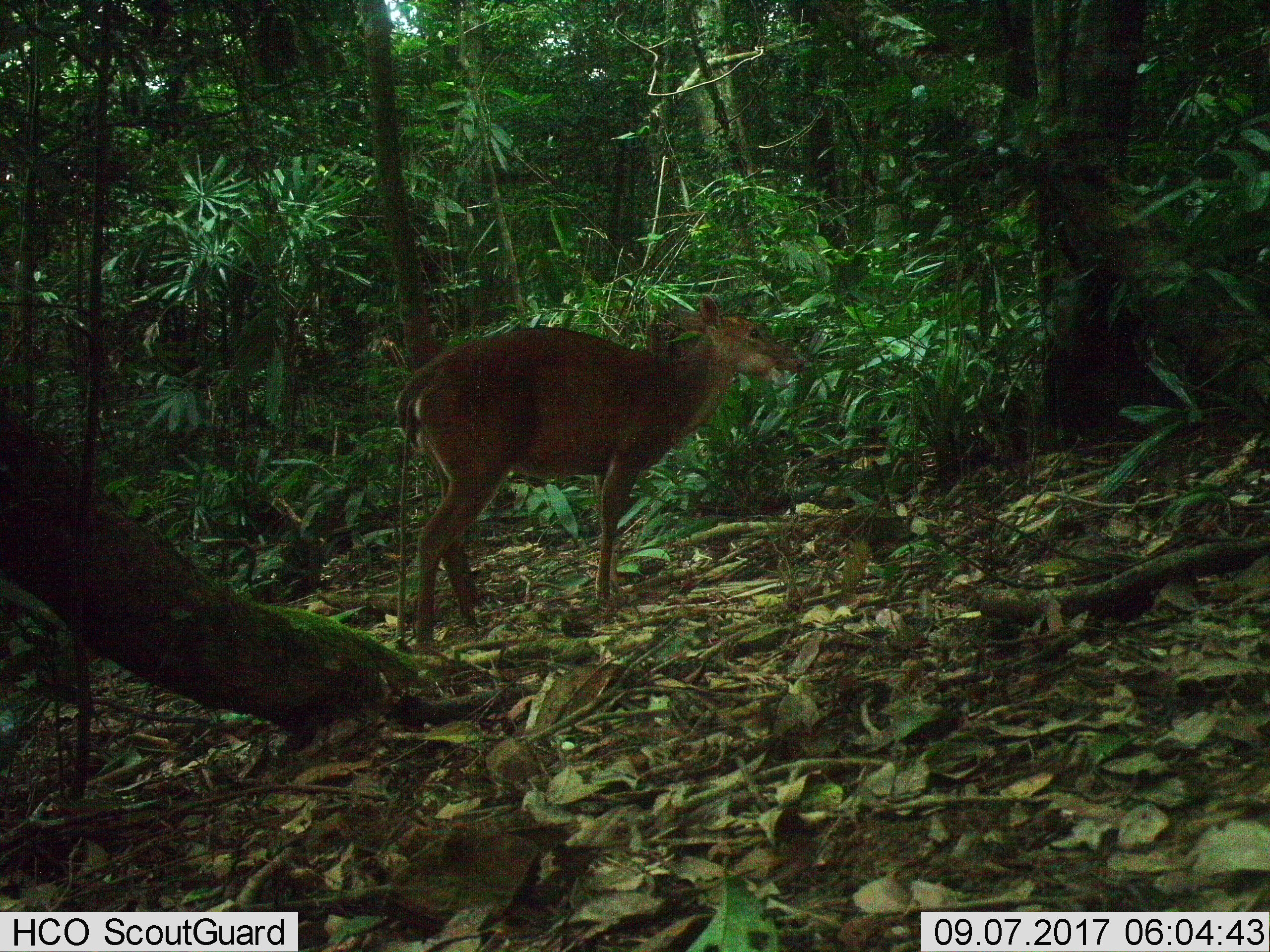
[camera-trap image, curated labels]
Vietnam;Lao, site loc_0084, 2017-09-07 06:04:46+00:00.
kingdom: Animalia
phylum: Chordata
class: Mammalia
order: Artiodactyla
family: Cervidae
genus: Muntiacus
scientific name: Muntiacus vuquangensis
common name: large-antlered muntjac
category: large antlered muntjac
Large antlered muntjac (large-antlered muntjac) (Muntiacus vuquangensis). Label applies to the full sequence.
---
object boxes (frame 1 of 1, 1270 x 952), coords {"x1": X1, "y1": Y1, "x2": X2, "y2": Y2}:
large antlered muntjac: {"x1": 394, "y1": 292, "x2": 807, "y2": 643}